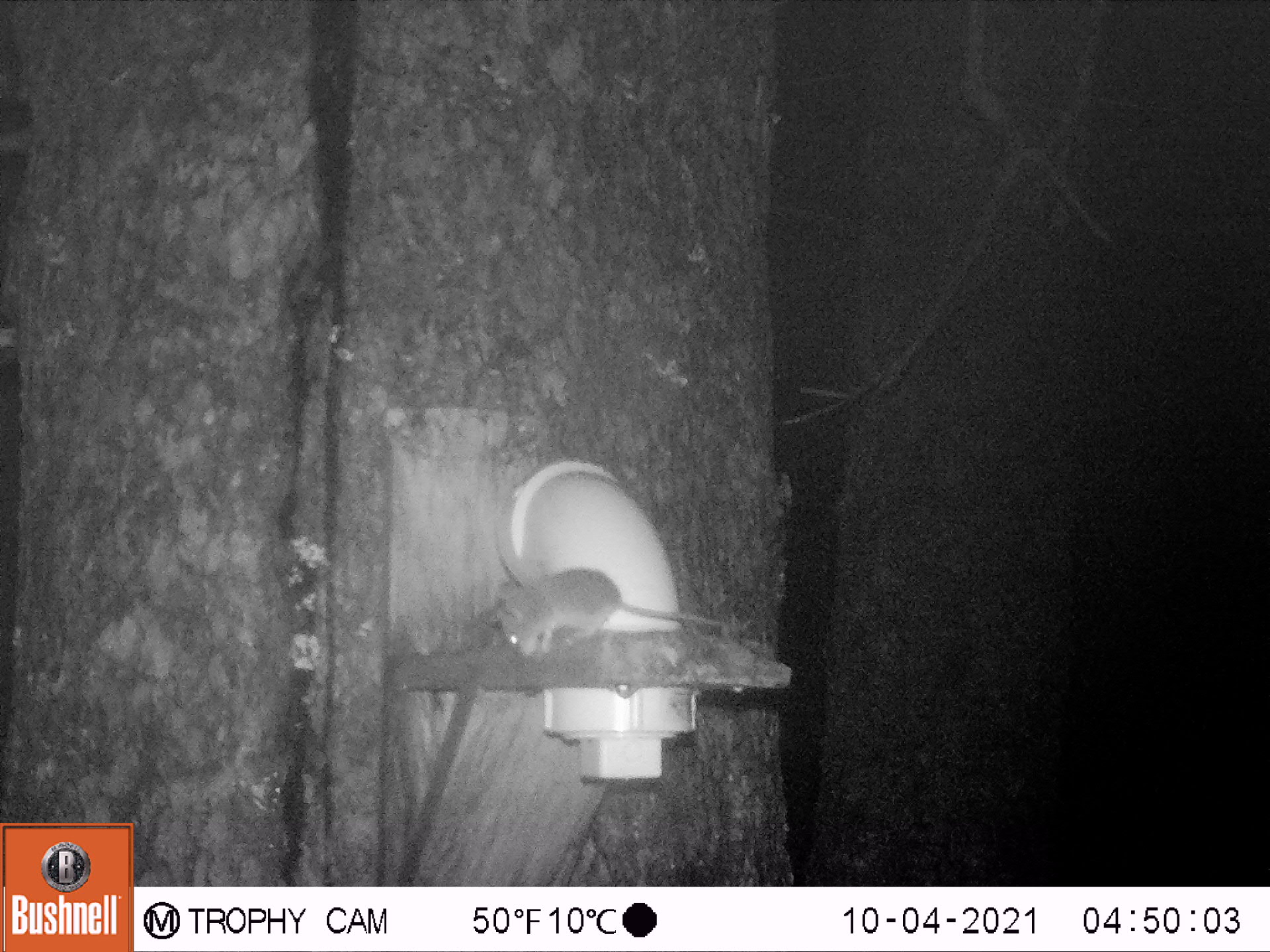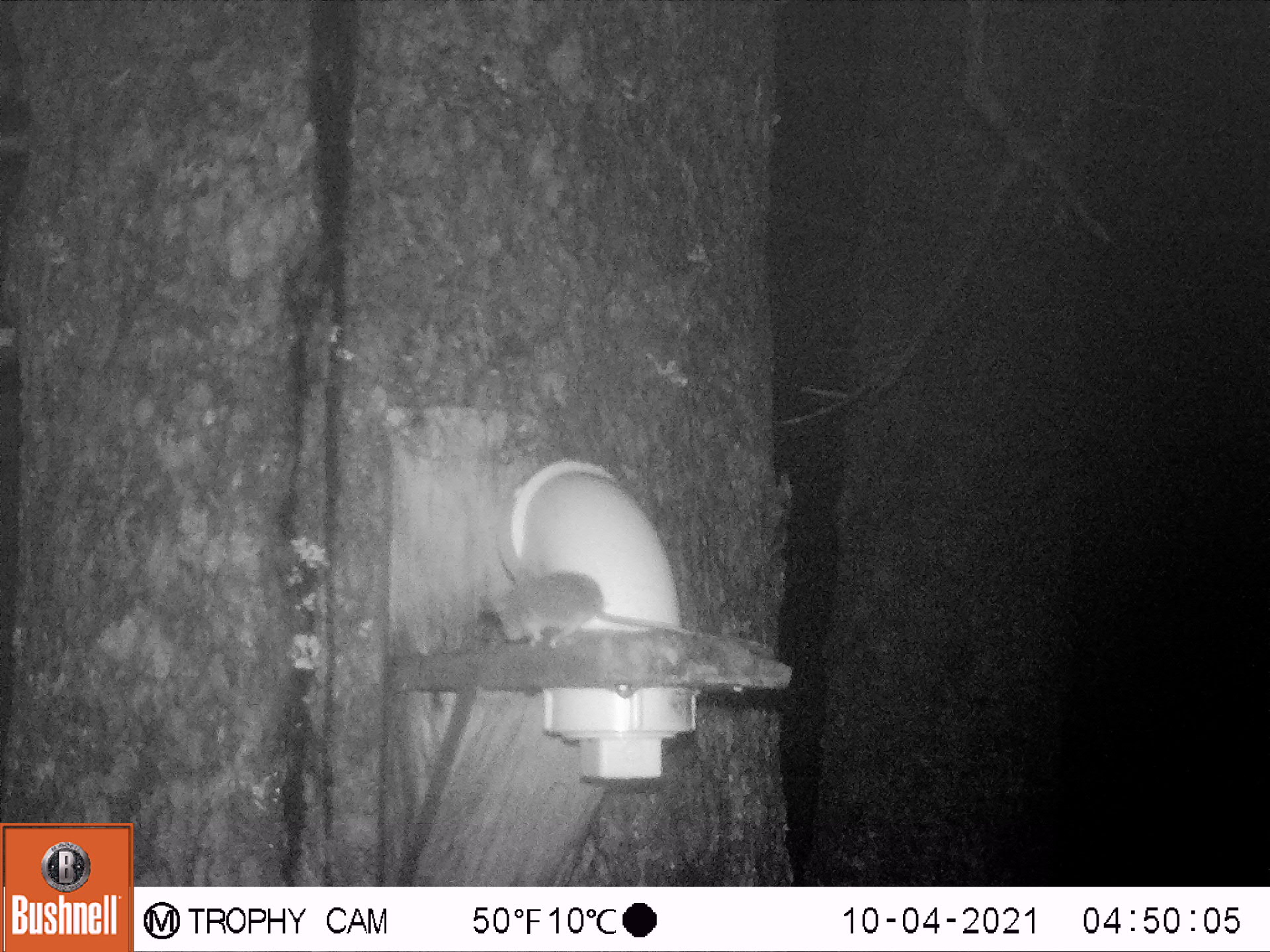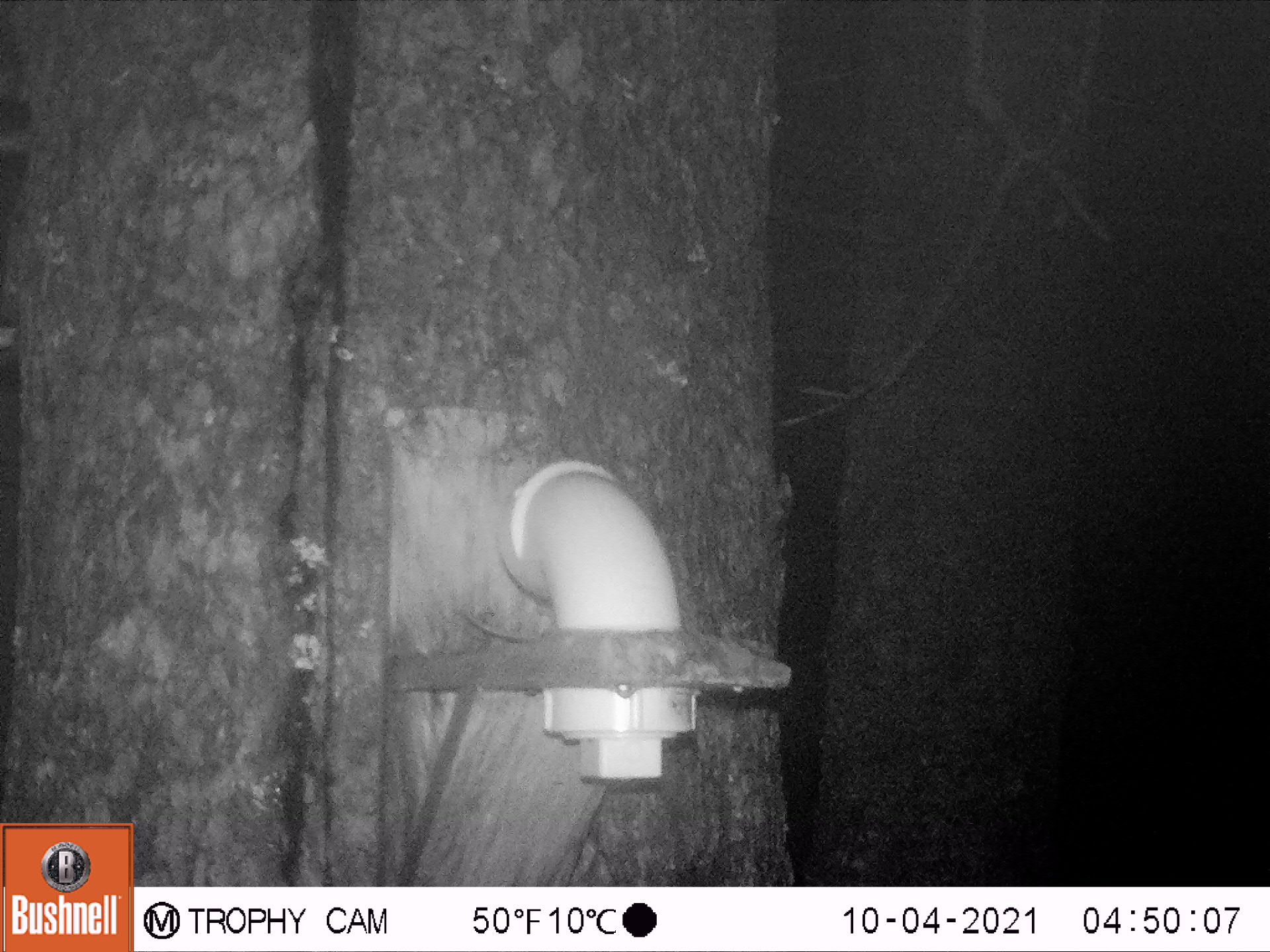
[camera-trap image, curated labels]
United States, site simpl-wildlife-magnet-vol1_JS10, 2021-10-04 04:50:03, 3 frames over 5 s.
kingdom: Animalia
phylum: Chordata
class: Mammalia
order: Rodentia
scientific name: Rodentia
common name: mouse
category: mouse sp.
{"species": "mouse sp. (mouse) (Rodentia)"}